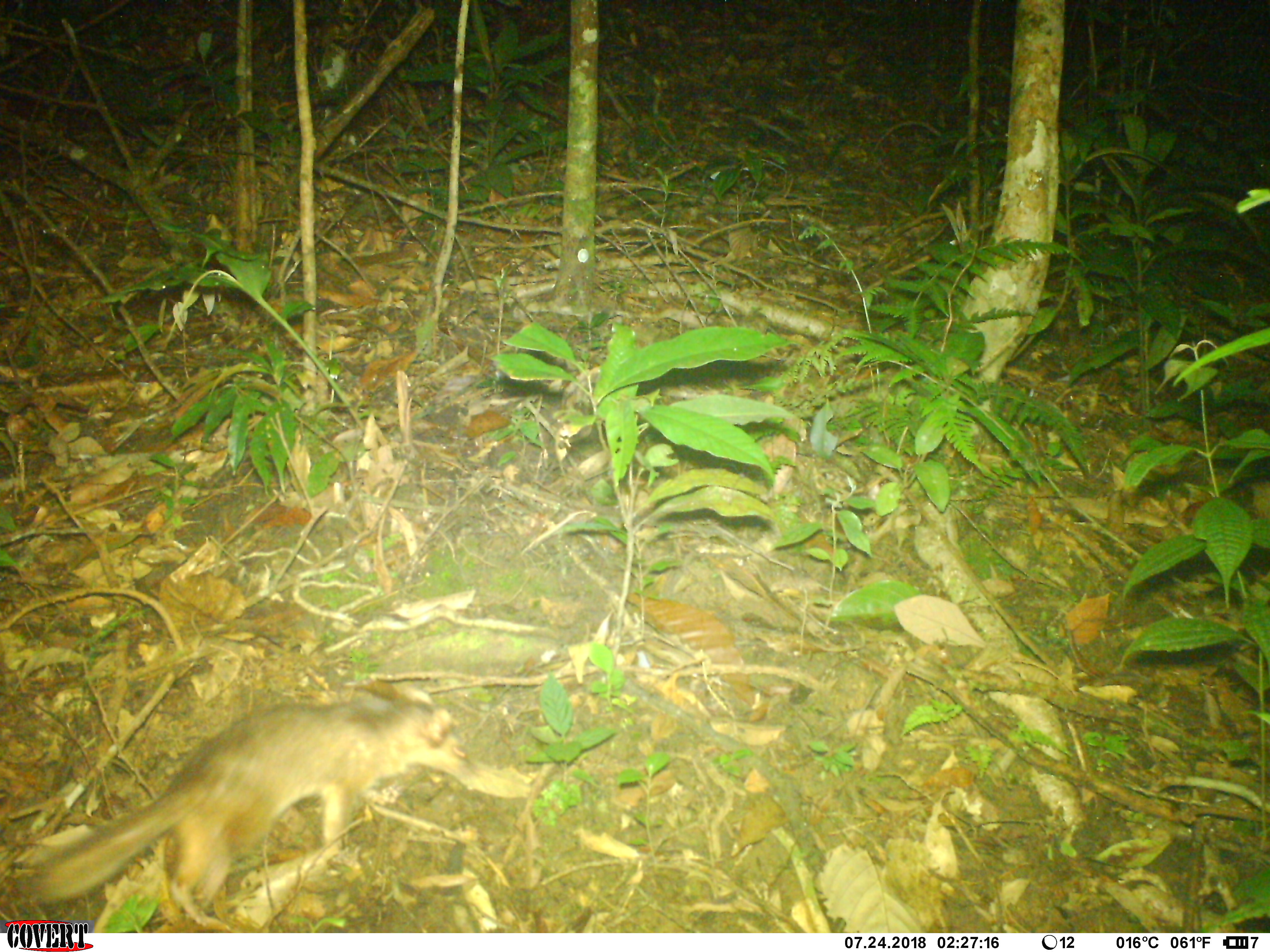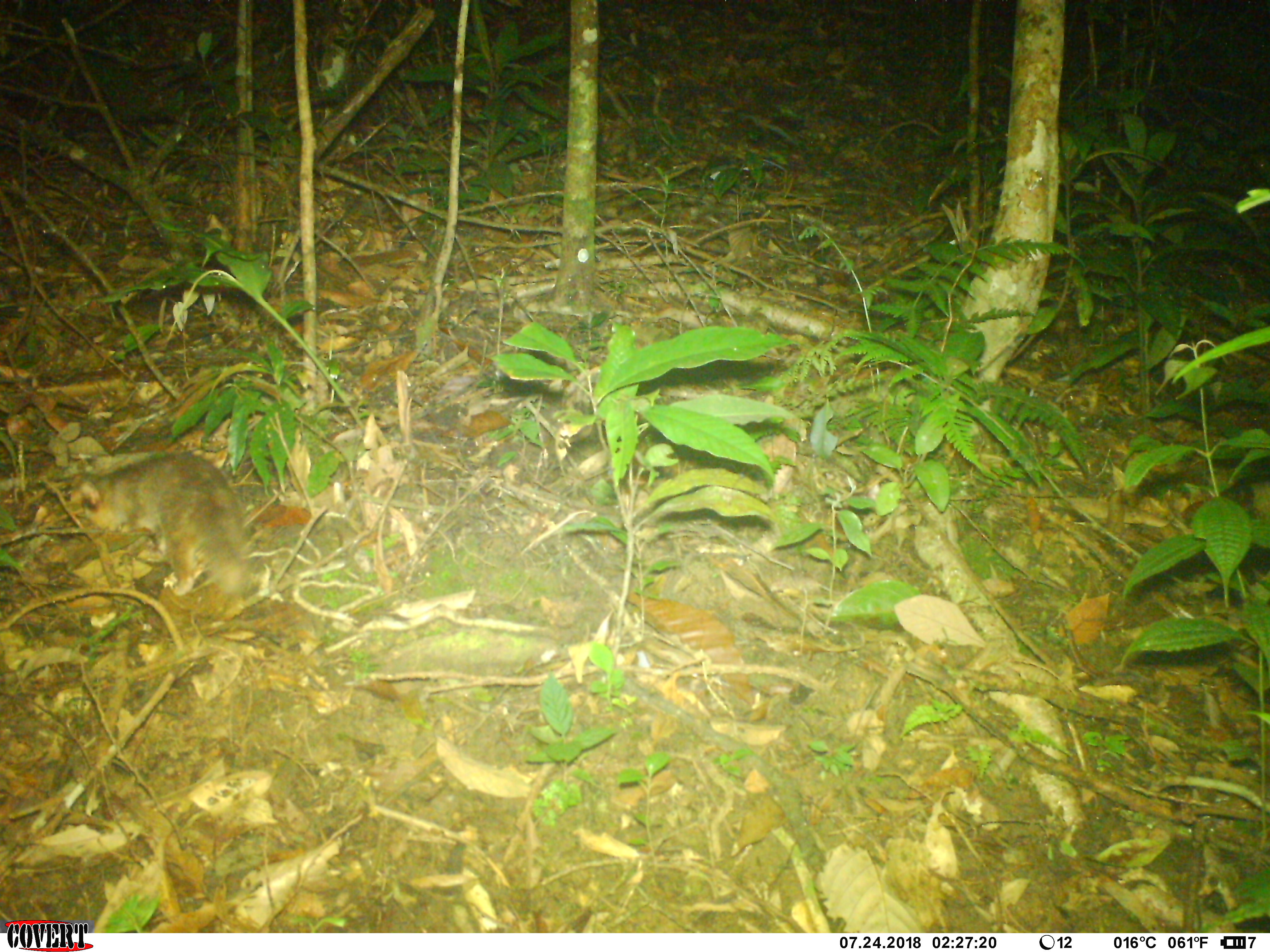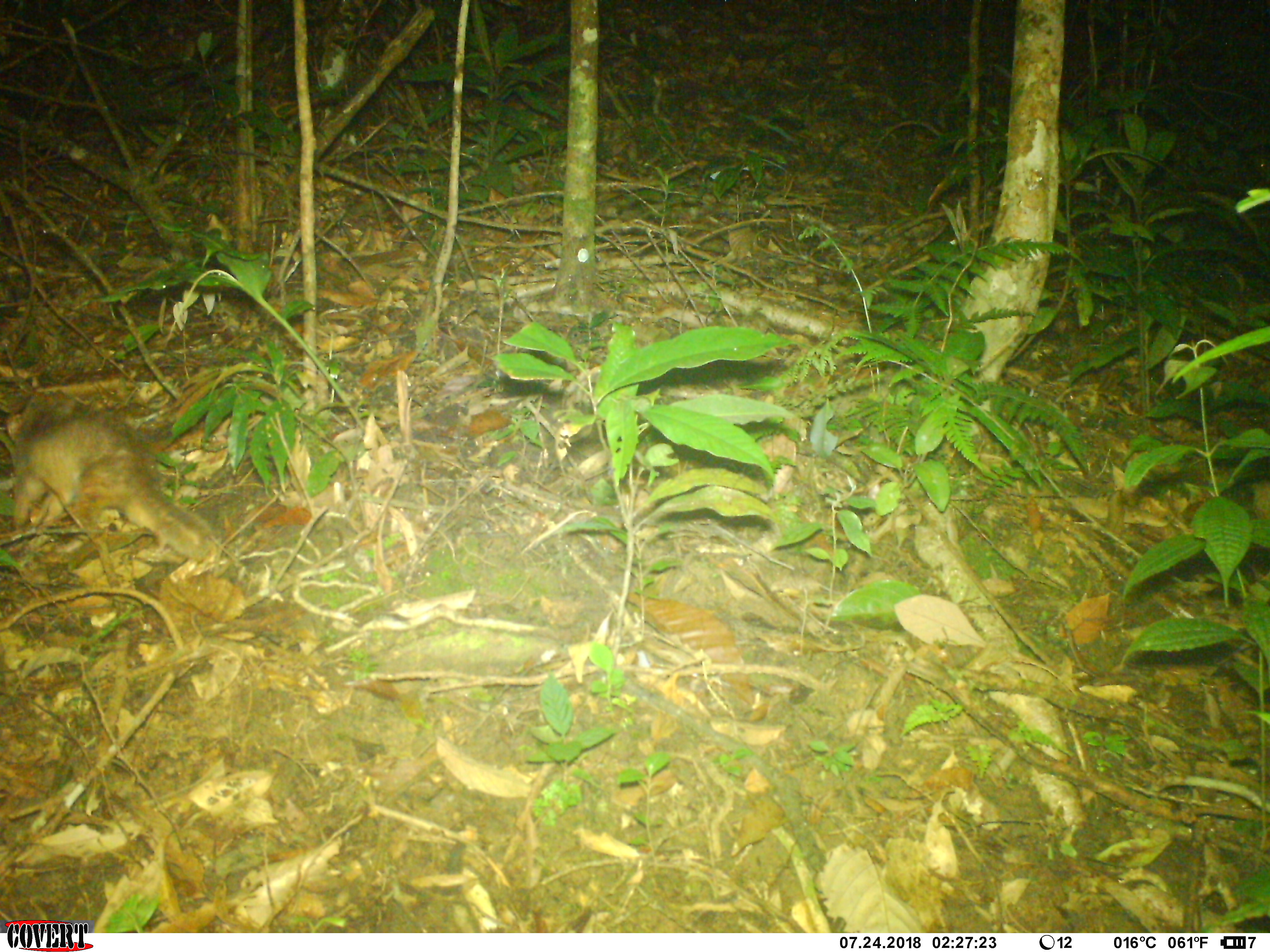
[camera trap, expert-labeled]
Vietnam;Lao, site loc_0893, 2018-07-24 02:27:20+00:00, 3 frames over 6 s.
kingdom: Animalia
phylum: Chordata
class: Mammalia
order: Carnivora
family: Mustelidae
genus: Melogale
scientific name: Melogale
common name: ferret badger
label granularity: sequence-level